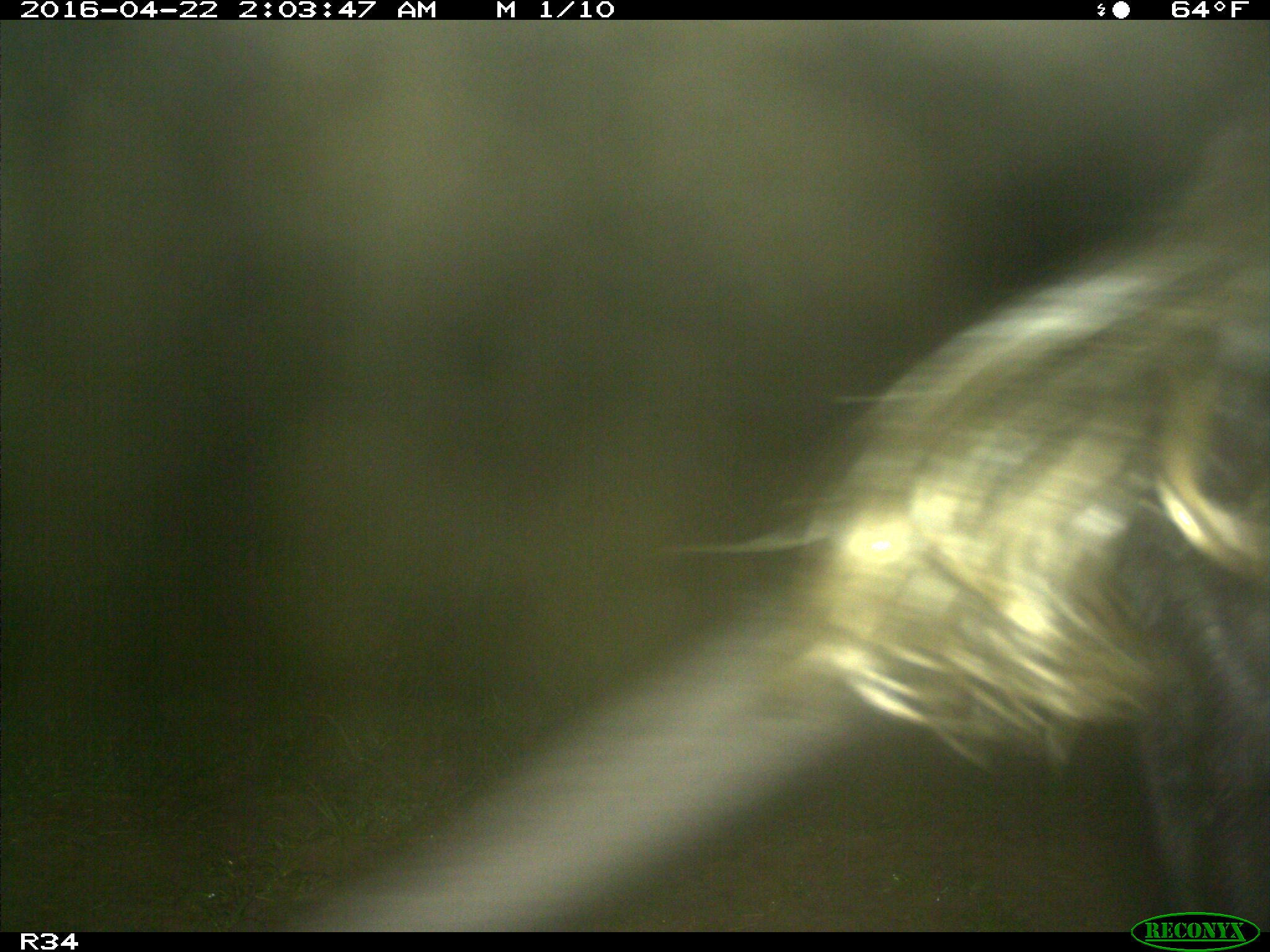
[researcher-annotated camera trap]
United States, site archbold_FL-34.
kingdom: Animalia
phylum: Chordata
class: Mammalia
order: Artiodactyla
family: Bovidae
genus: Bos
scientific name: Bos taurus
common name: domestic cow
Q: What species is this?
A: Bos taurus (domestic cow).